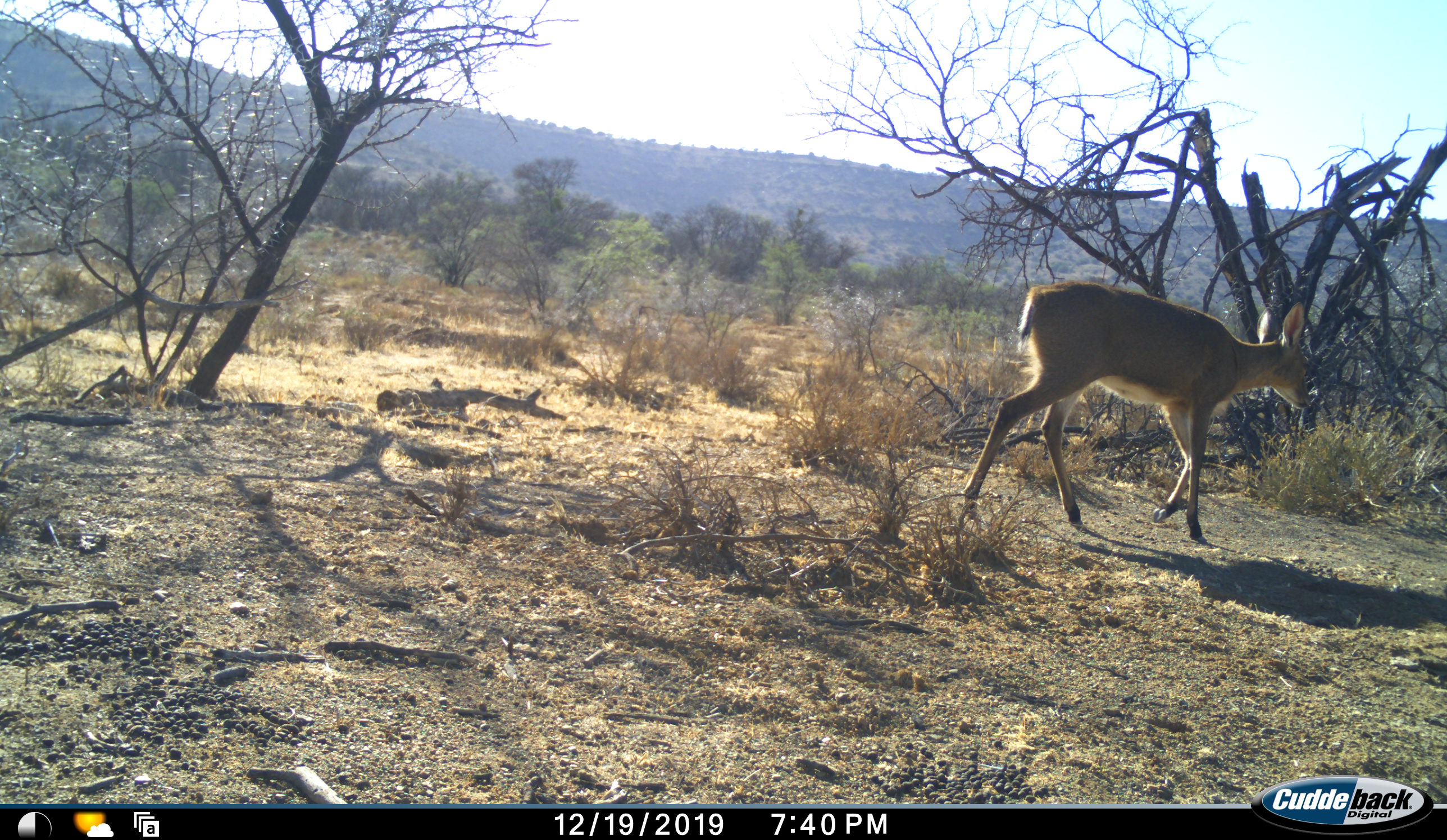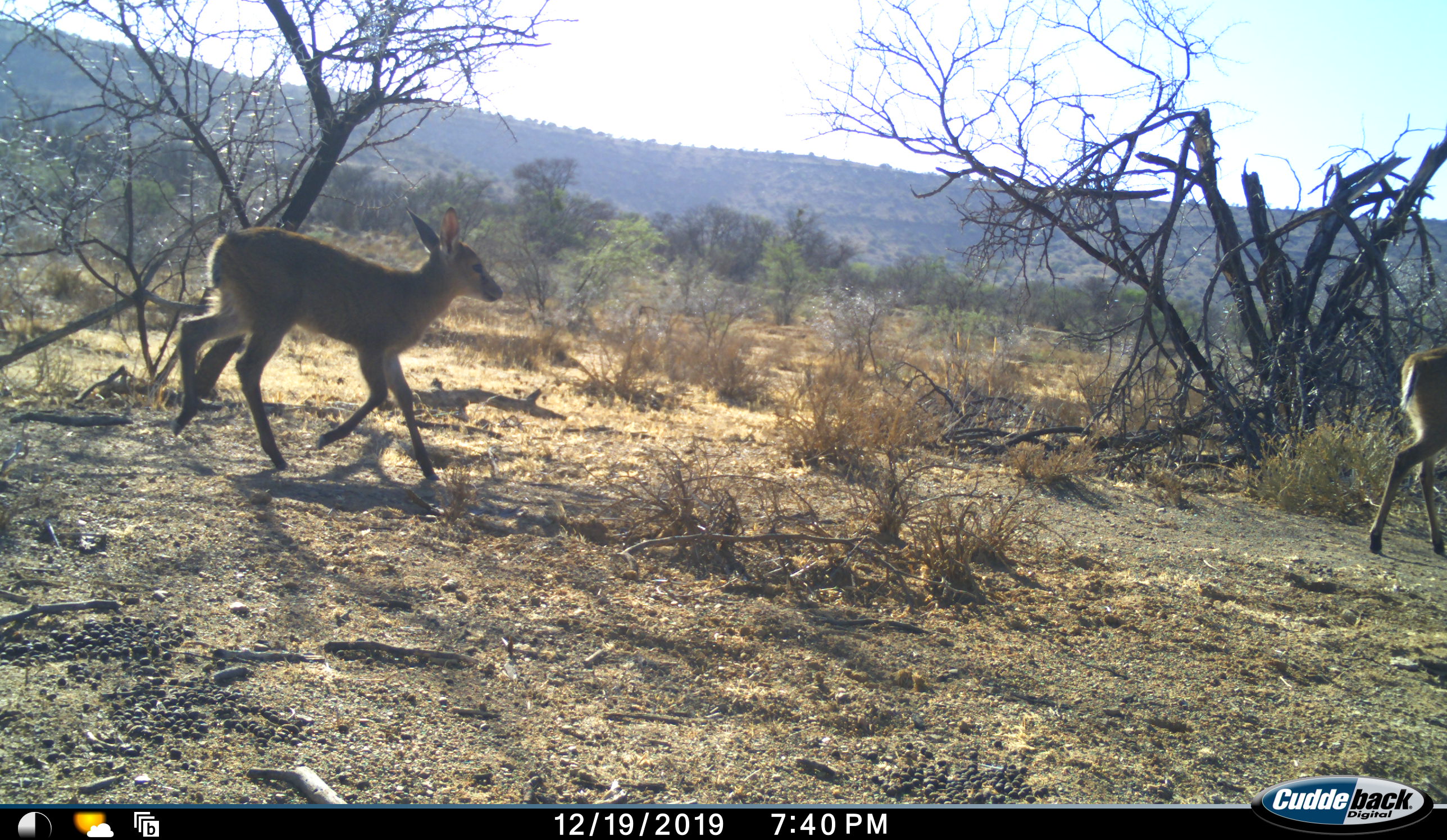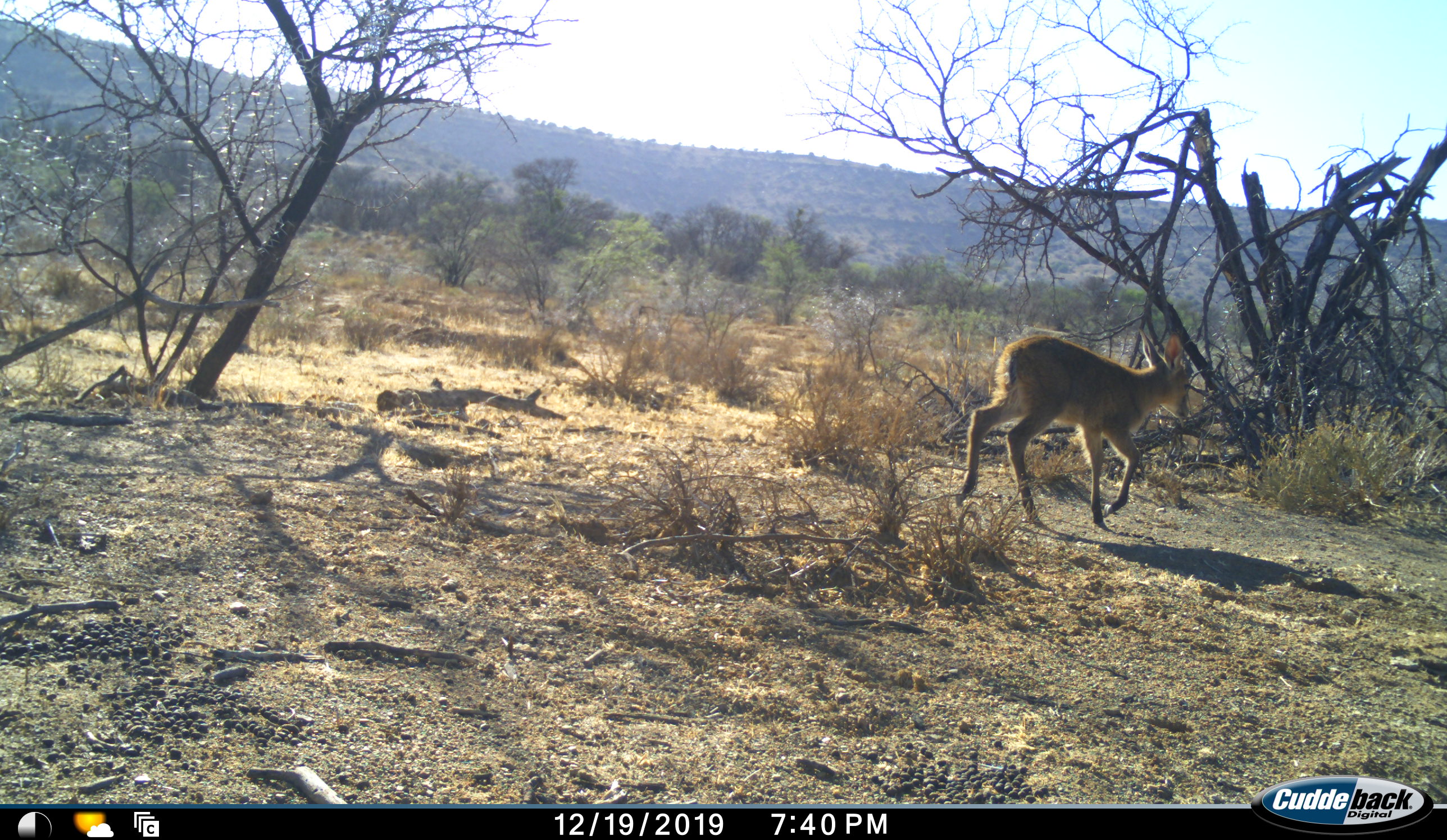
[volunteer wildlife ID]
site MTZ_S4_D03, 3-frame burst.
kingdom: Animalia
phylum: Chordata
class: Mammalia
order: Artiodactyla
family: Bovidae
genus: Sylvicapra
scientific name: Sylvicapra grimmia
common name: common duiker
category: duikercommongrey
Duikercommongrey (common duiker) (Sylvicapra grimmia), count 2. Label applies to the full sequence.